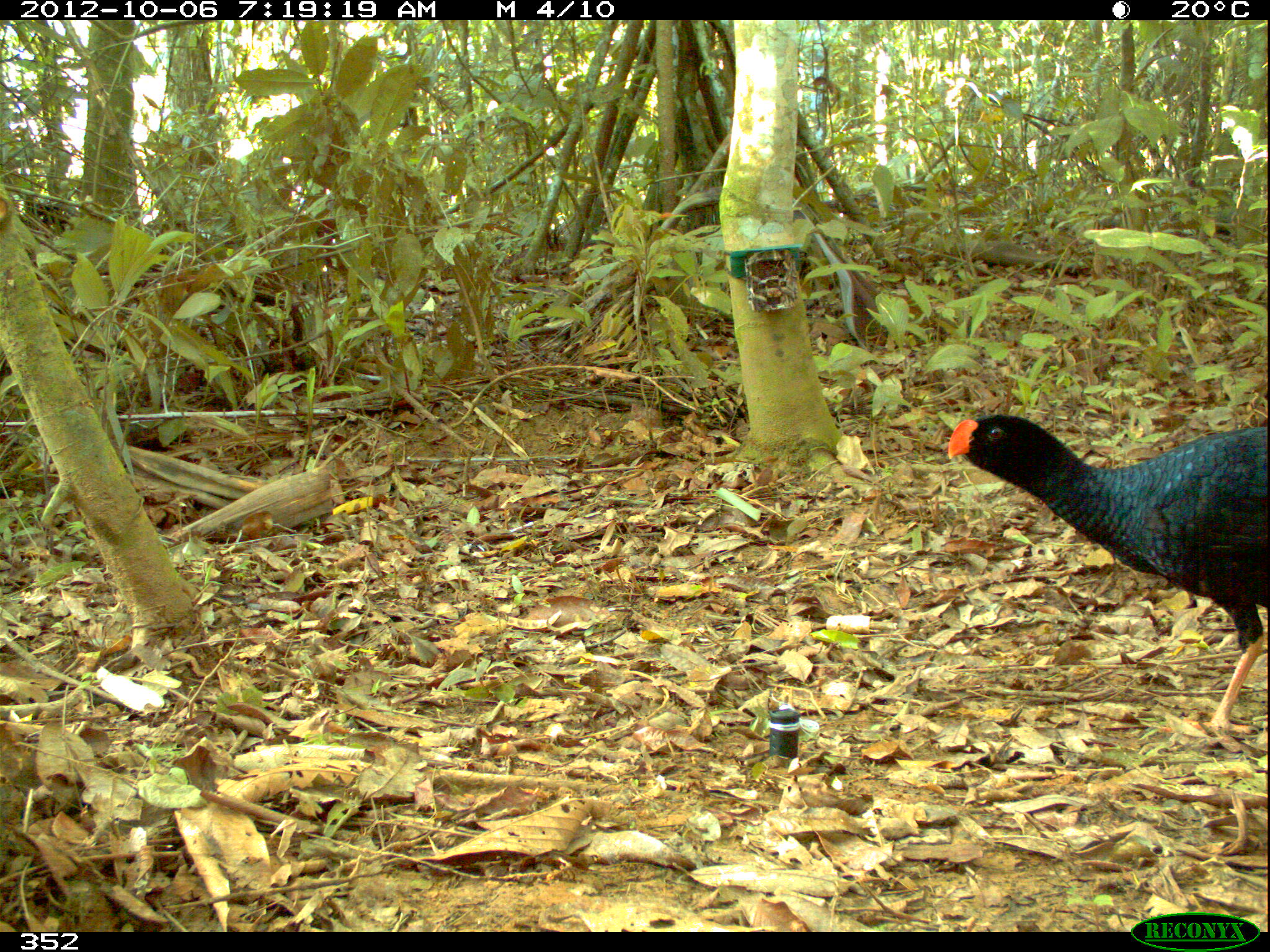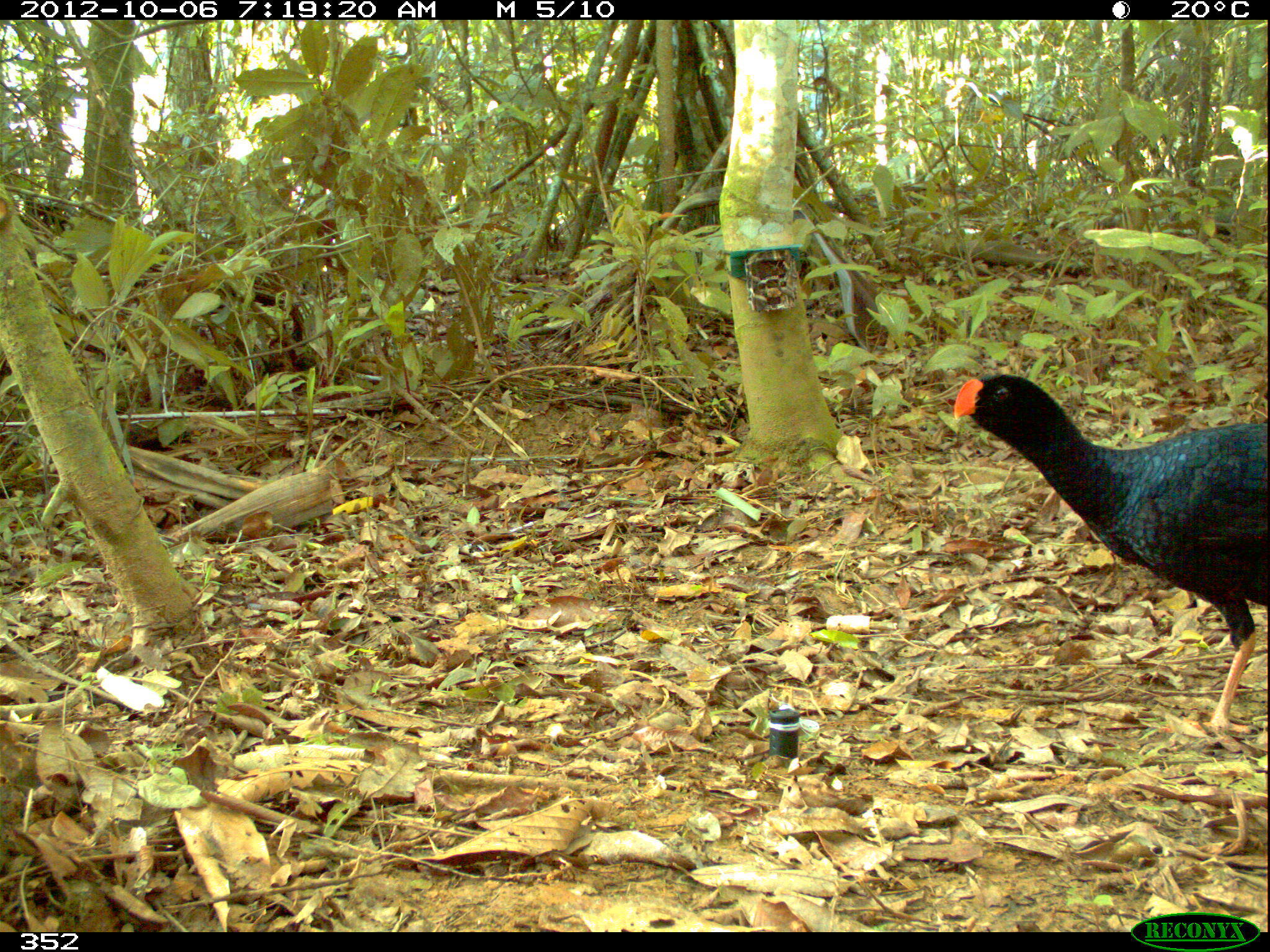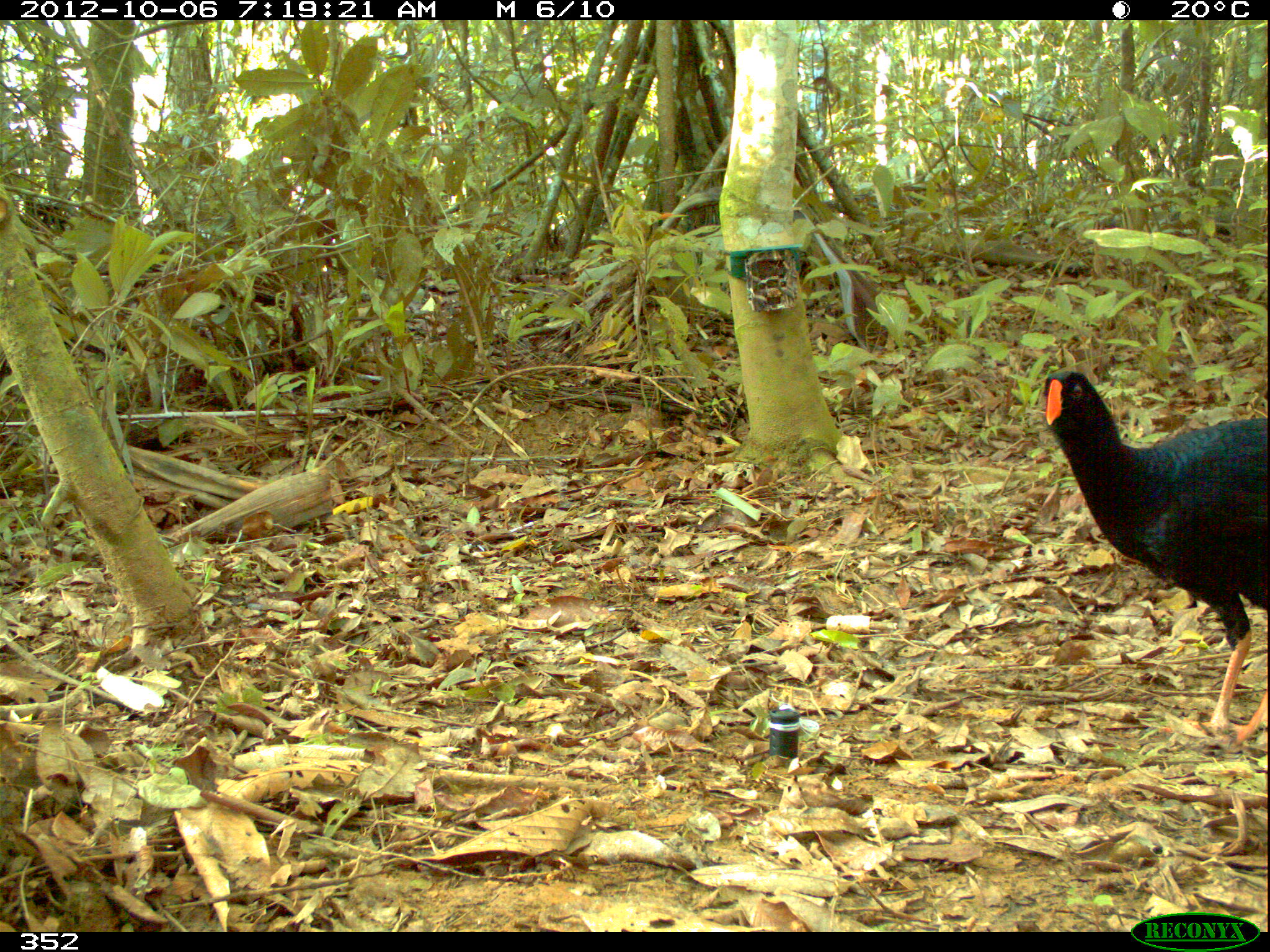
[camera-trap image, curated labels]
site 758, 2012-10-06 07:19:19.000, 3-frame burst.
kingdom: Animalia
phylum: Chordata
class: Aves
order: Galliformes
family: Cracidae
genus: Mitu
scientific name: Mitu tuberosum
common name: razor-billed curassow